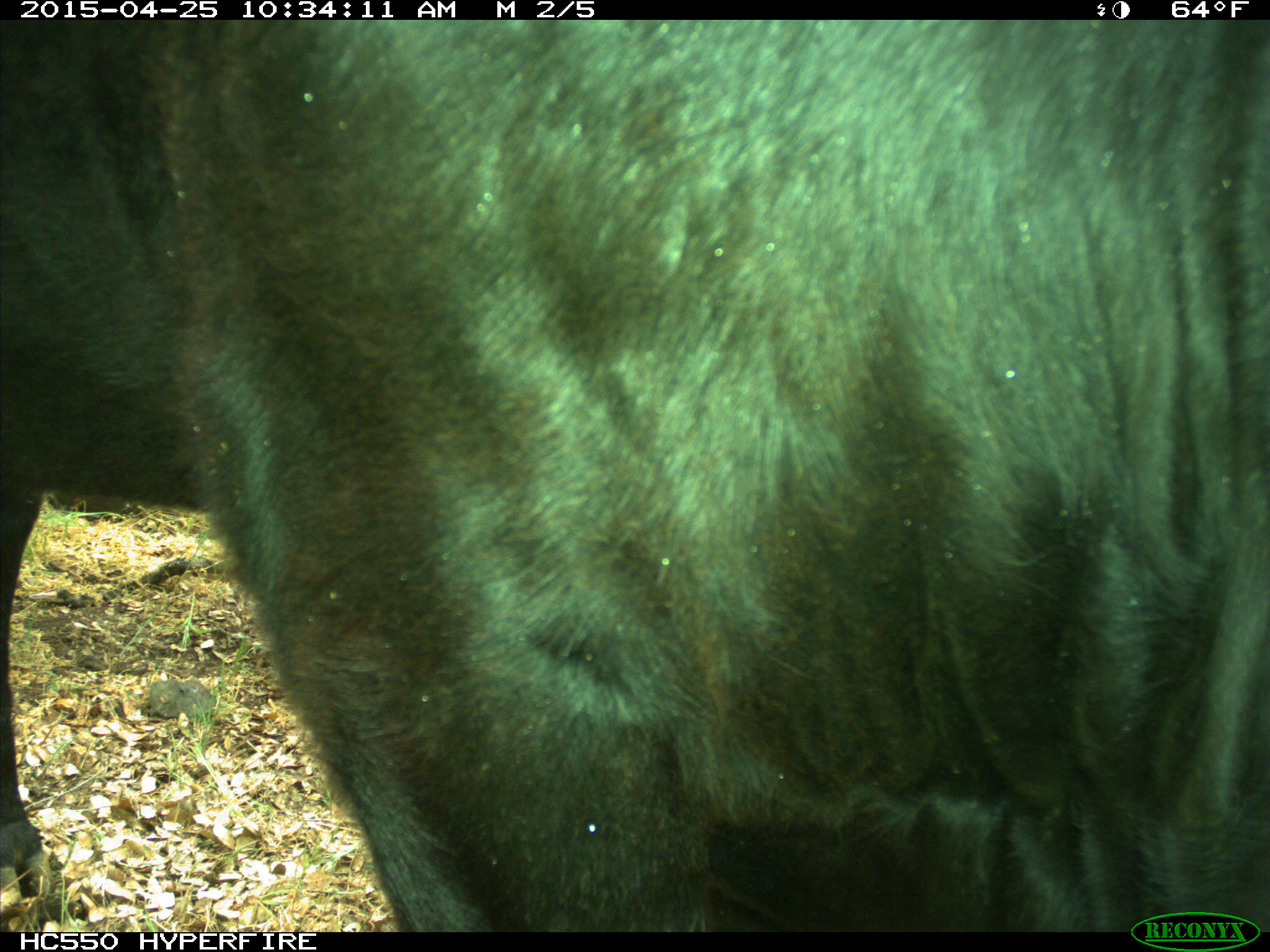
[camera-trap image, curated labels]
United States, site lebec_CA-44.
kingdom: Animalia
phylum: Chordata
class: Mammalia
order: Artiodactyla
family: Suidae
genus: Sus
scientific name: Sus scrofa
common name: wild boar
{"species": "Sus scrofa (wild boar)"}